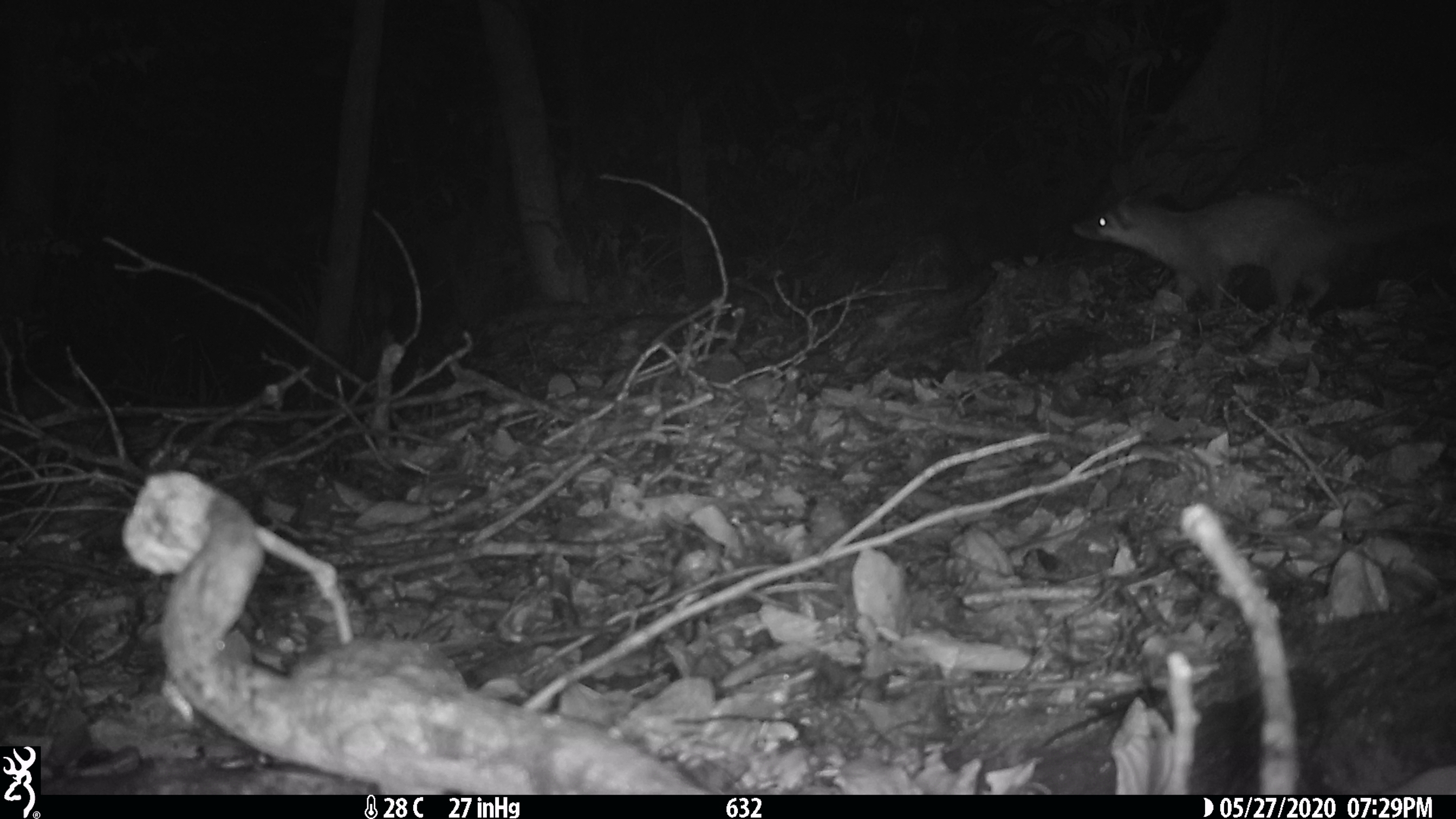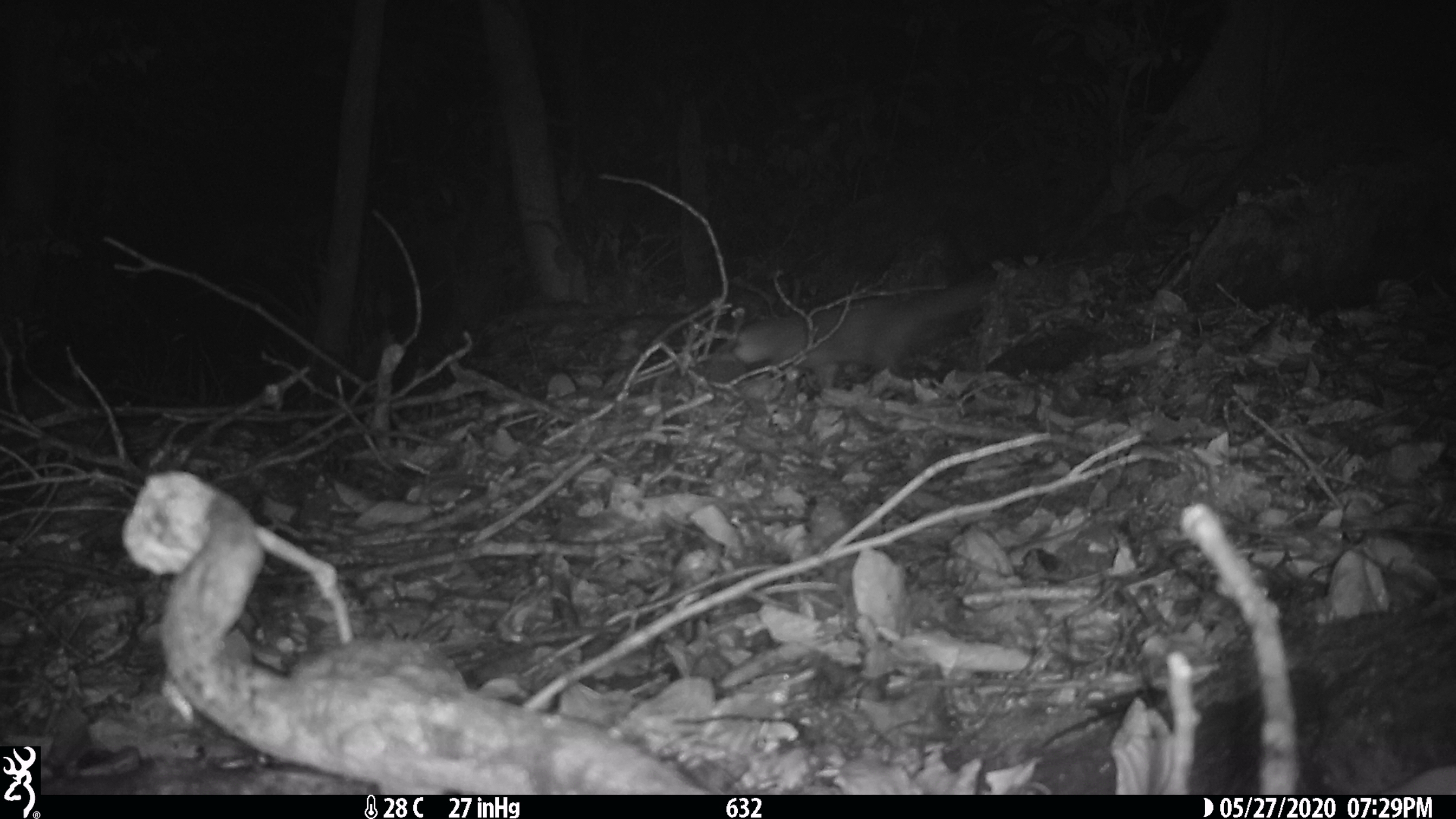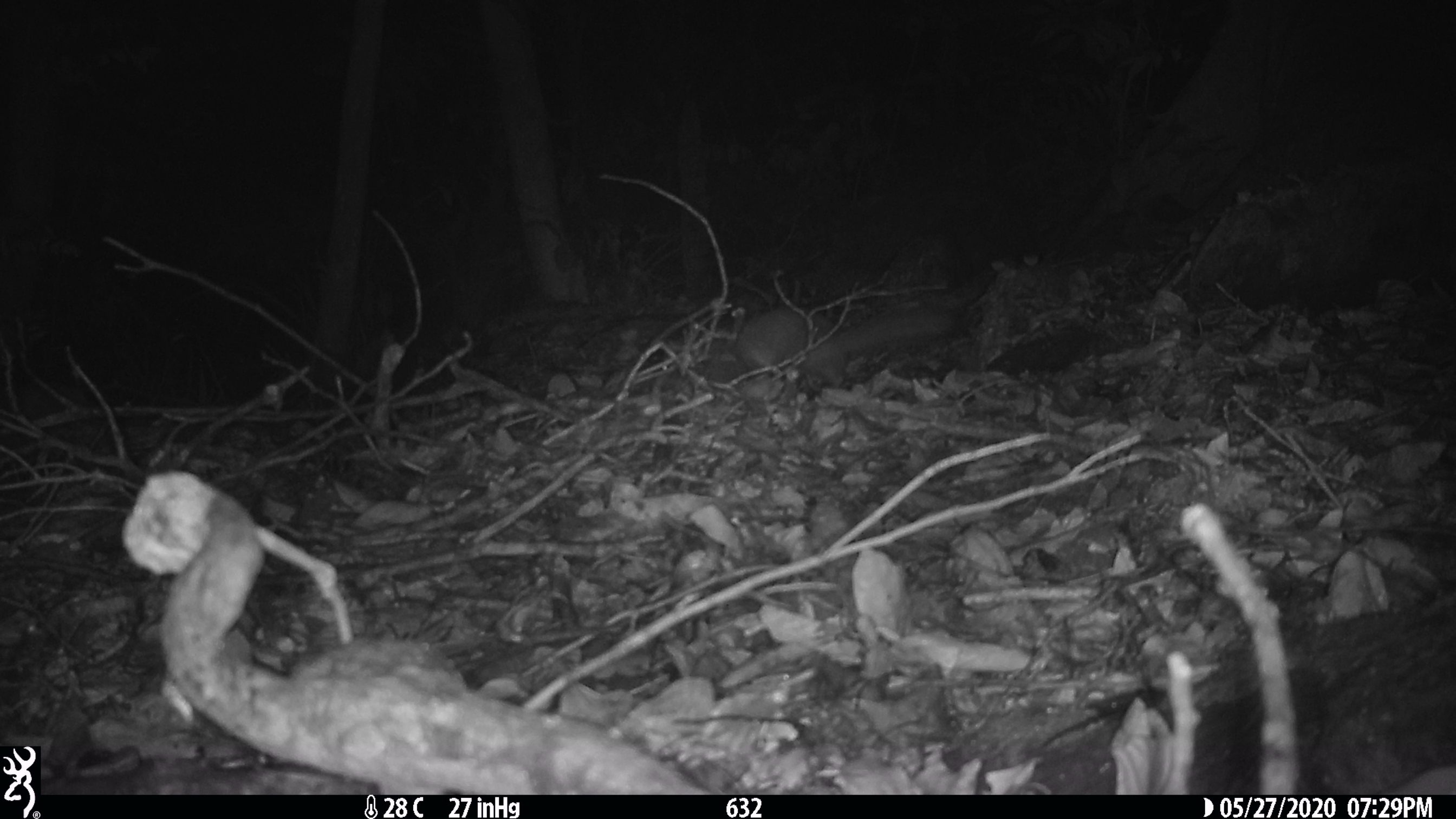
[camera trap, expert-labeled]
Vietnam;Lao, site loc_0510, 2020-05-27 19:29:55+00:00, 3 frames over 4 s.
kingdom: Animalia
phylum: Chordata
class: Mammalia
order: Carnivora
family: Mustelidae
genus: Melogale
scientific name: Melogale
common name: ferret badger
Ferret badger (Melogale). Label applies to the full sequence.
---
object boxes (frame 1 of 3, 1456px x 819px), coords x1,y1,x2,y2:
ferret badger: 1070,192,1456,319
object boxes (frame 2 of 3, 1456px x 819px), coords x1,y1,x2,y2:
ferret badger: 733,270,996,403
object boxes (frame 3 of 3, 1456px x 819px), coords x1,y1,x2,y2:
ferret badger: 734,307,958,406